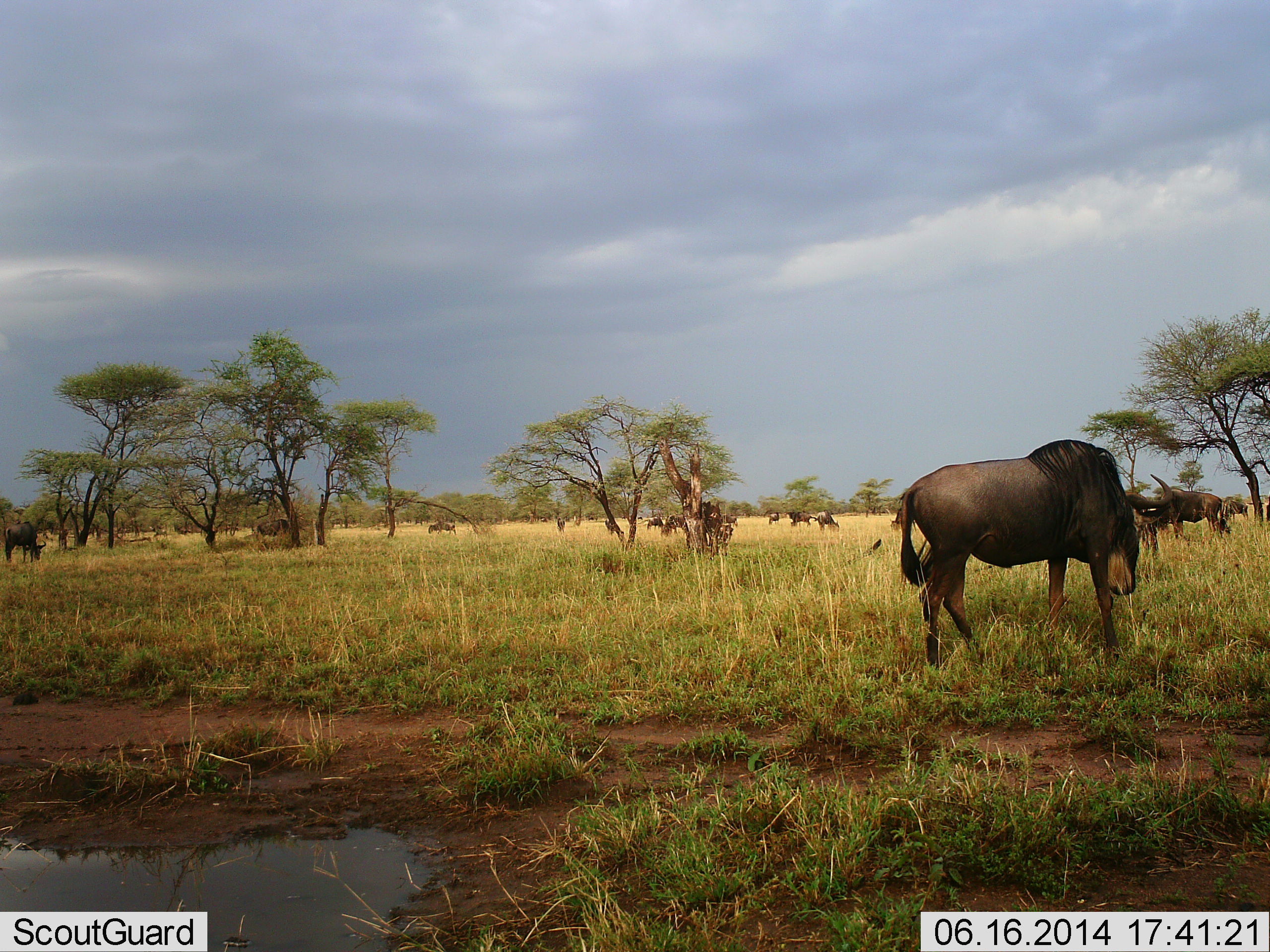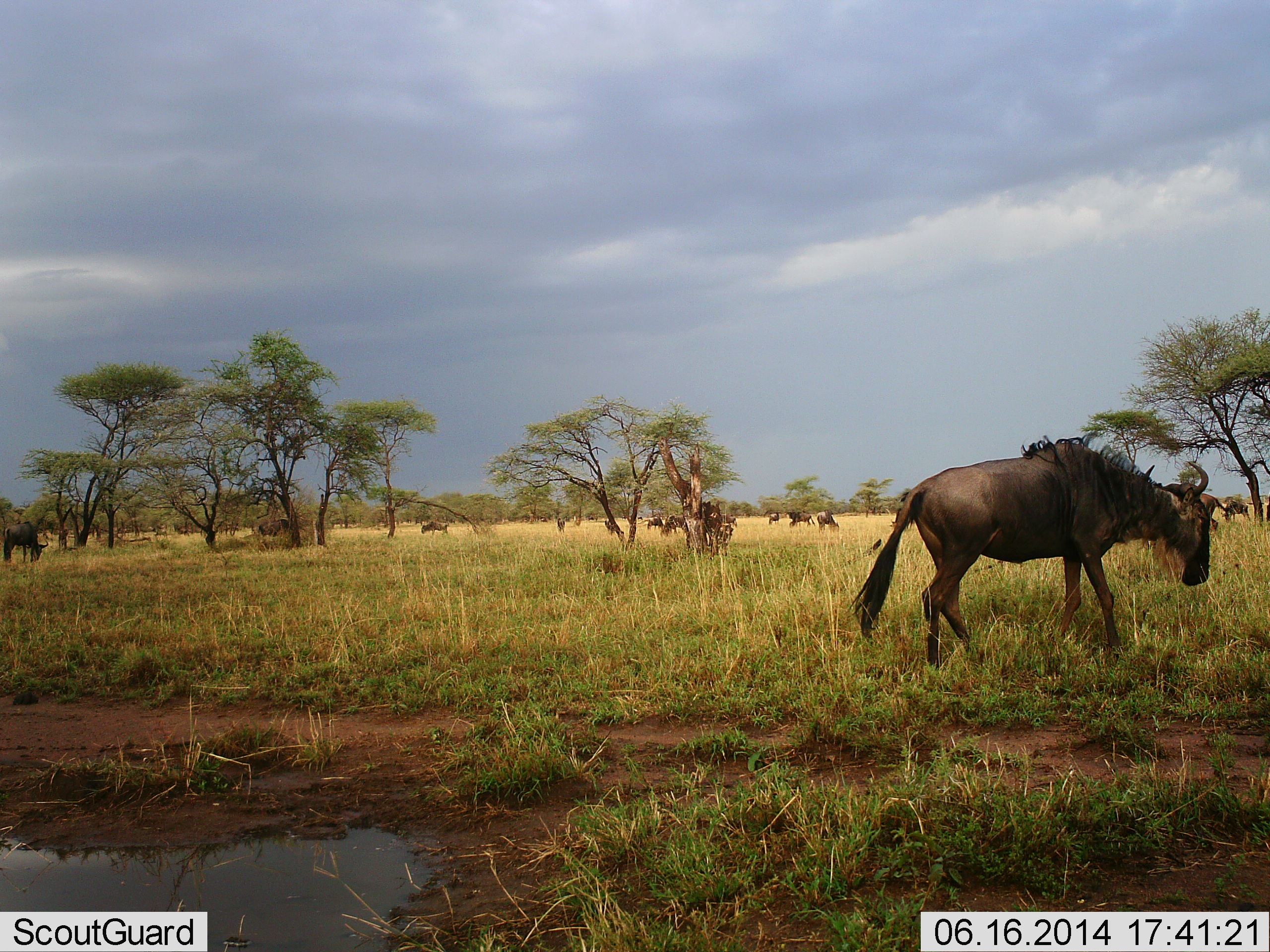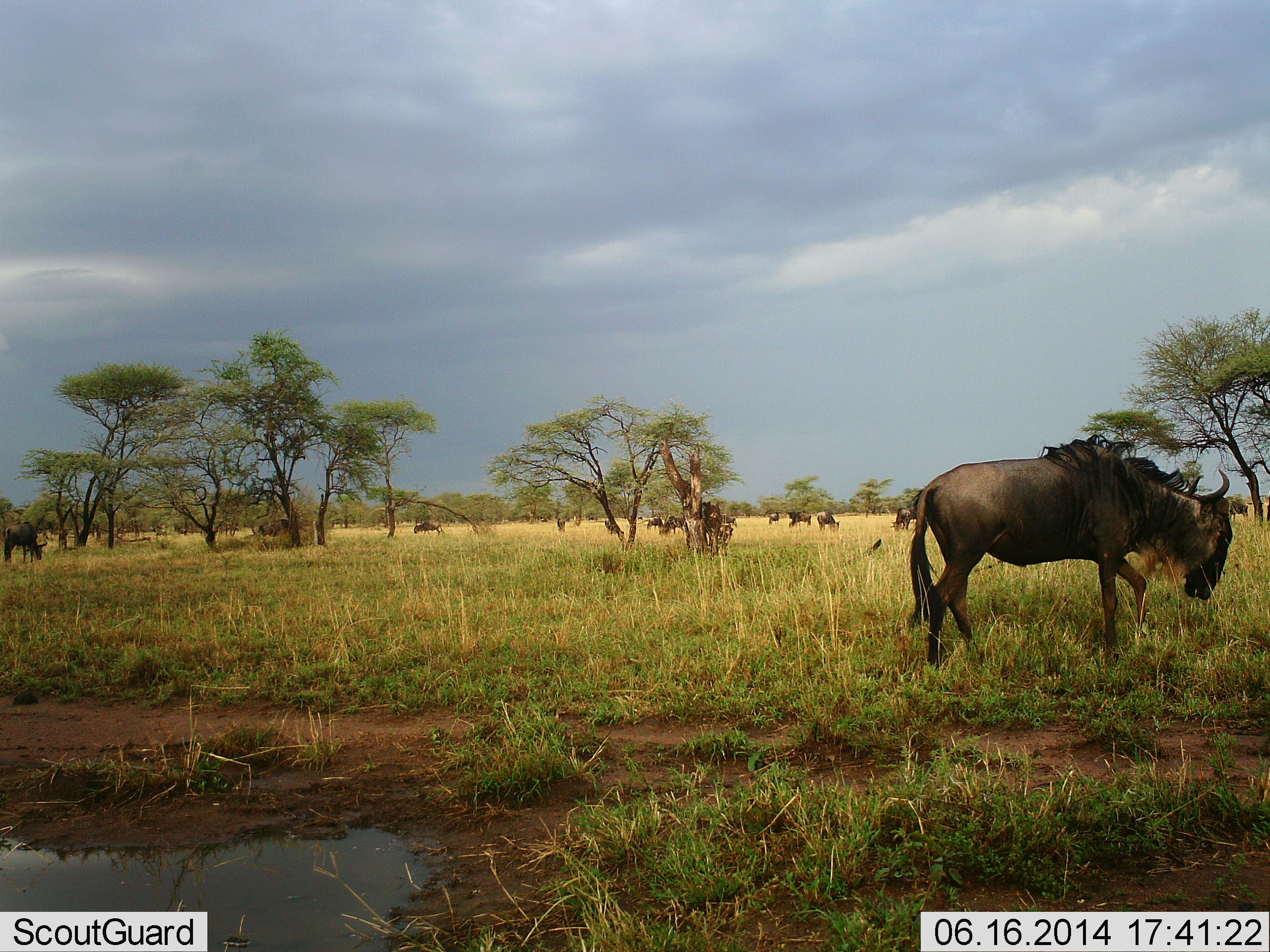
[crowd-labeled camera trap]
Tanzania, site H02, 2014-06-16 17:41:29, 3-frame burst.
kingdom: Animalia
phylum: Chordata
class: Mammalia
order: Artiodactyla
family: Bovidae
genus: Connochaetes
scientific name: Connochaetes taurinus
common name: blue wildebeest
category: wildebeest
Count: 11-50.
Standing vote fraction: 70%.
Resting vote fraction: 0%.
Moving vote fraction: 70%.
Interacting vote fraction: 10%.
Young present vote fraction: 0%.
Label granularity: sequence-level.